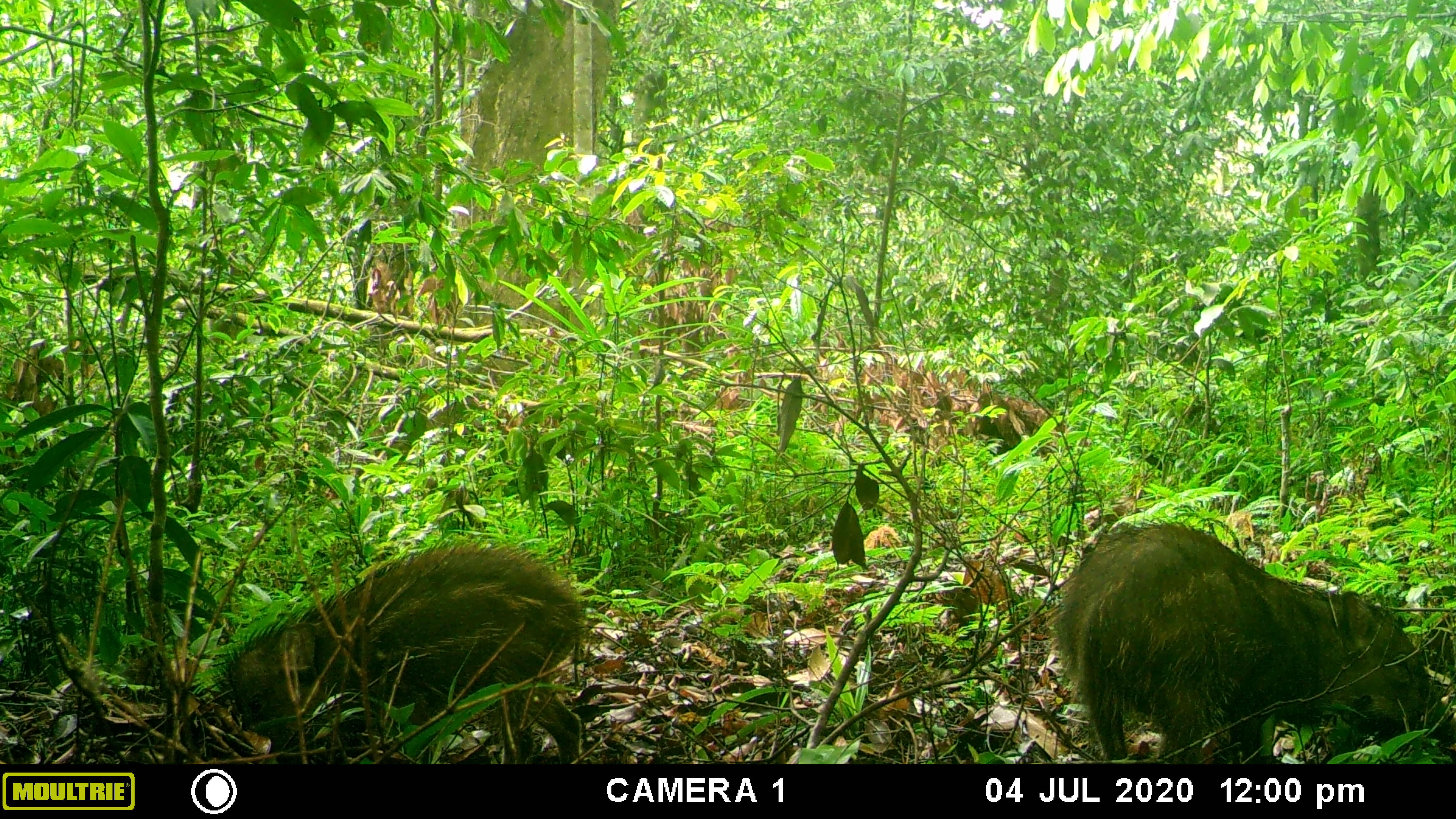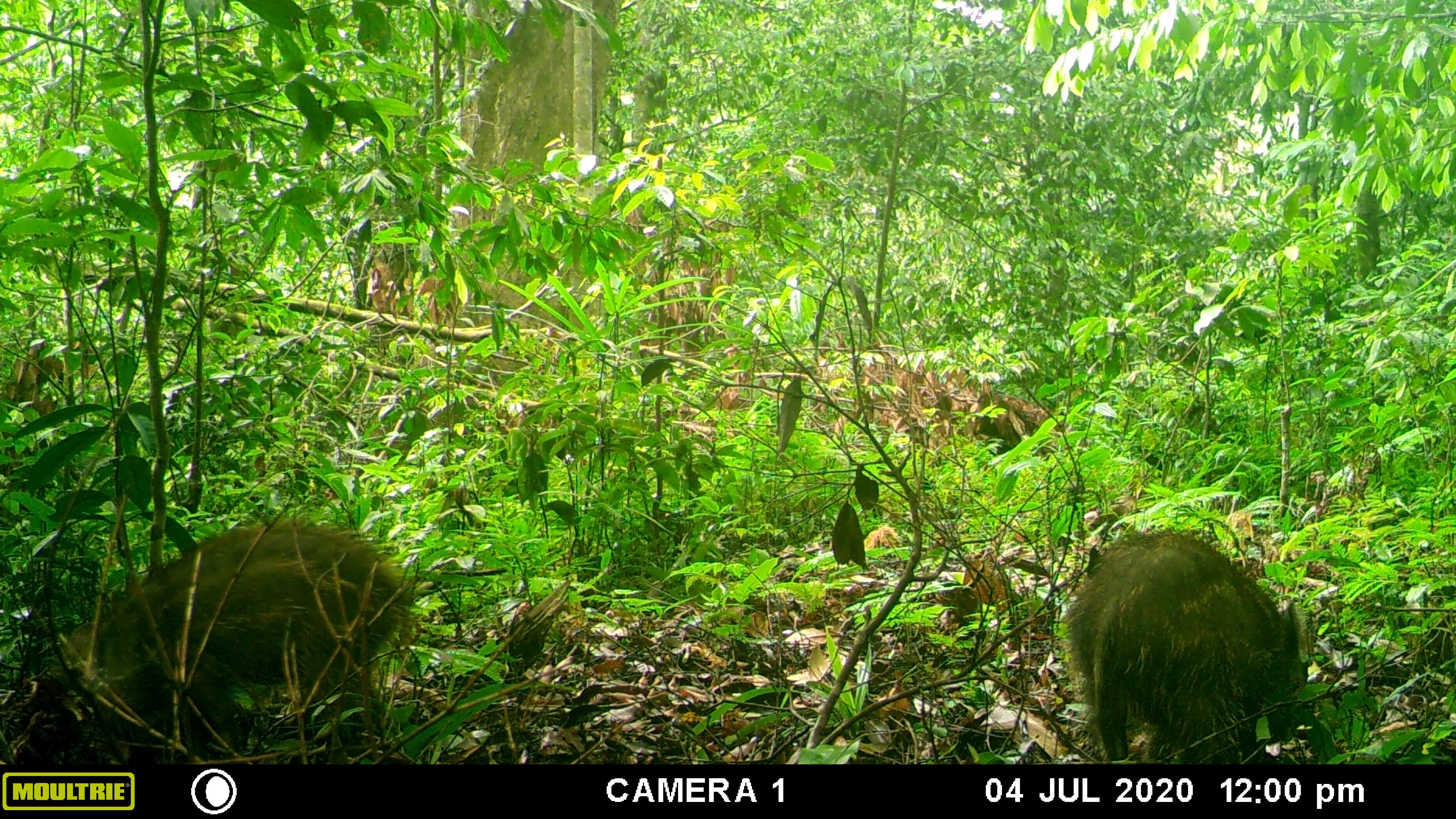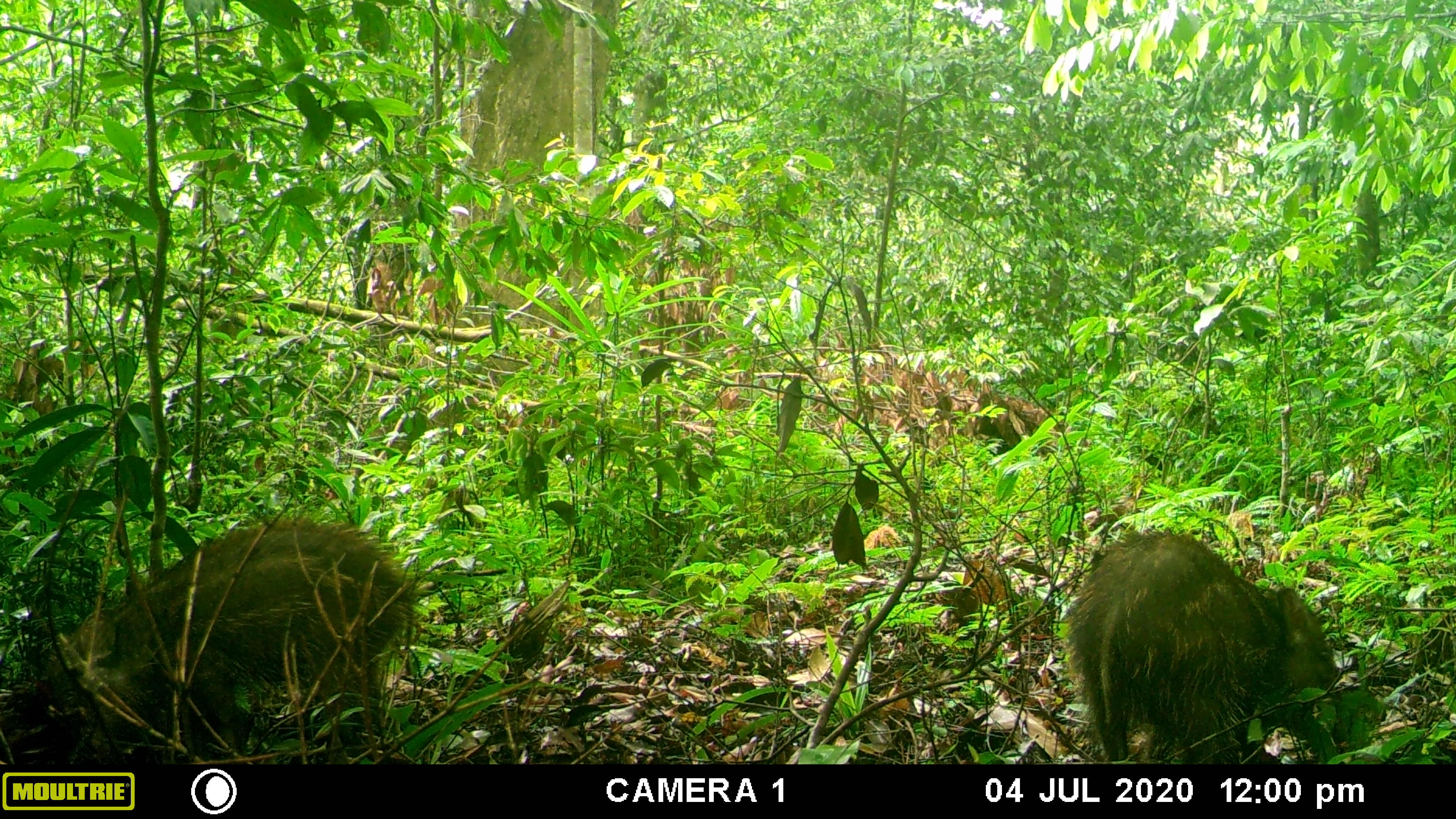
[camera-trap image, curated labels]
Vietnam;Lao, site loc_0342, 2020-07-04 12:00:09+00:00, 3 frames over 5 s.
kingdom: Animalia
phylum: Chordata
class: Mammalia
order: Artiodactyla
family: Suidae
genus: Sus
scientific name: Sus scrofa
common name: eurasian wild pig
Eurasian wild pig (Sus scrofa). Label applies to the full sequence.